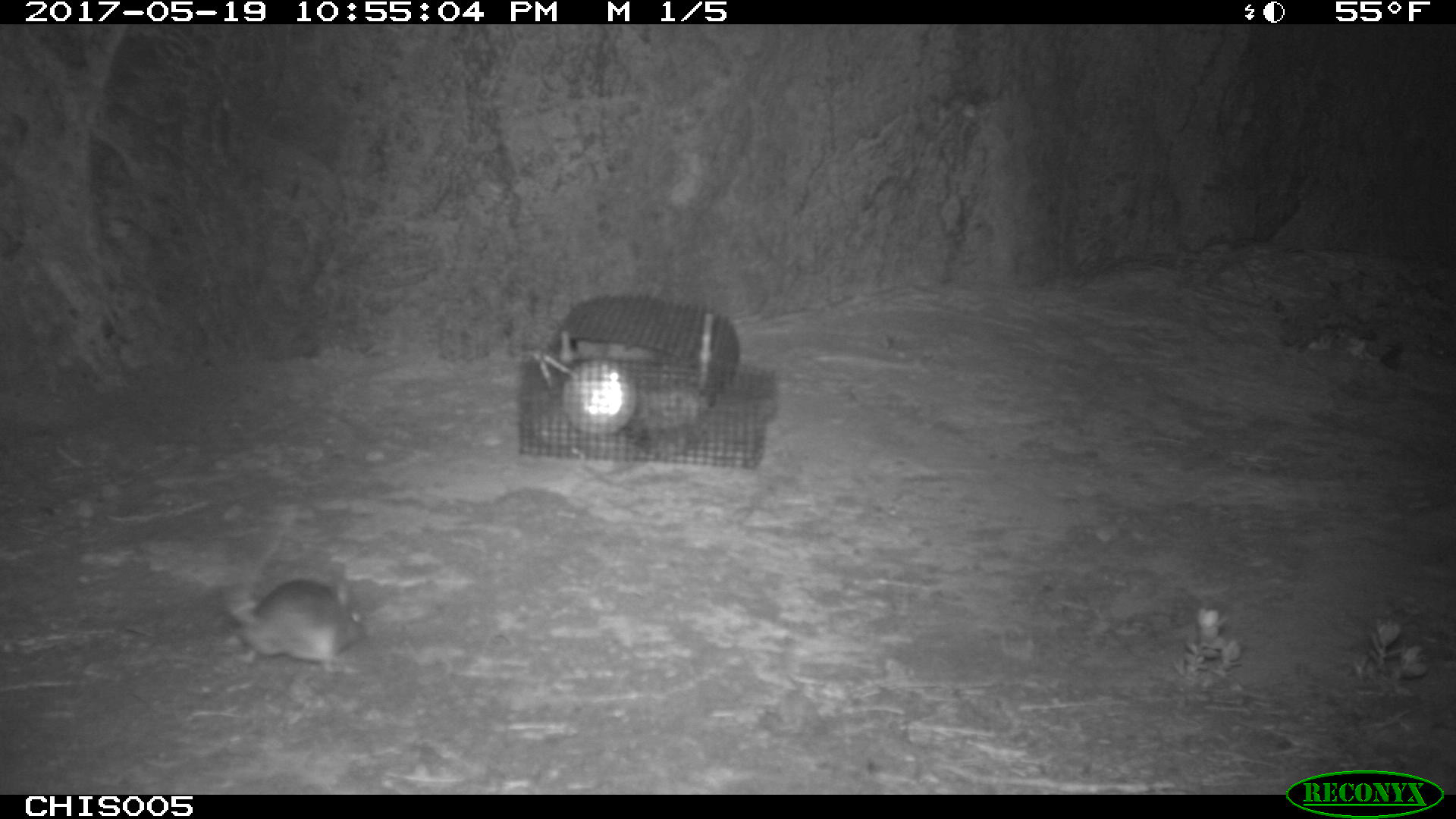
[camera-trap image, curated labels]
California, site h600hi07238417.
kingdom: Animalia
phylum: Chordata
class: Mammalia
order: Rodentia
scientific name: Rodentia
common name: rodent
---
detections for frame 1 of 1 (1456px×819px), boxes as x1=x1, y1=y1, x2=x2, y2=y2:
rodent: x1=226, y1=529, x2=368, y2=672